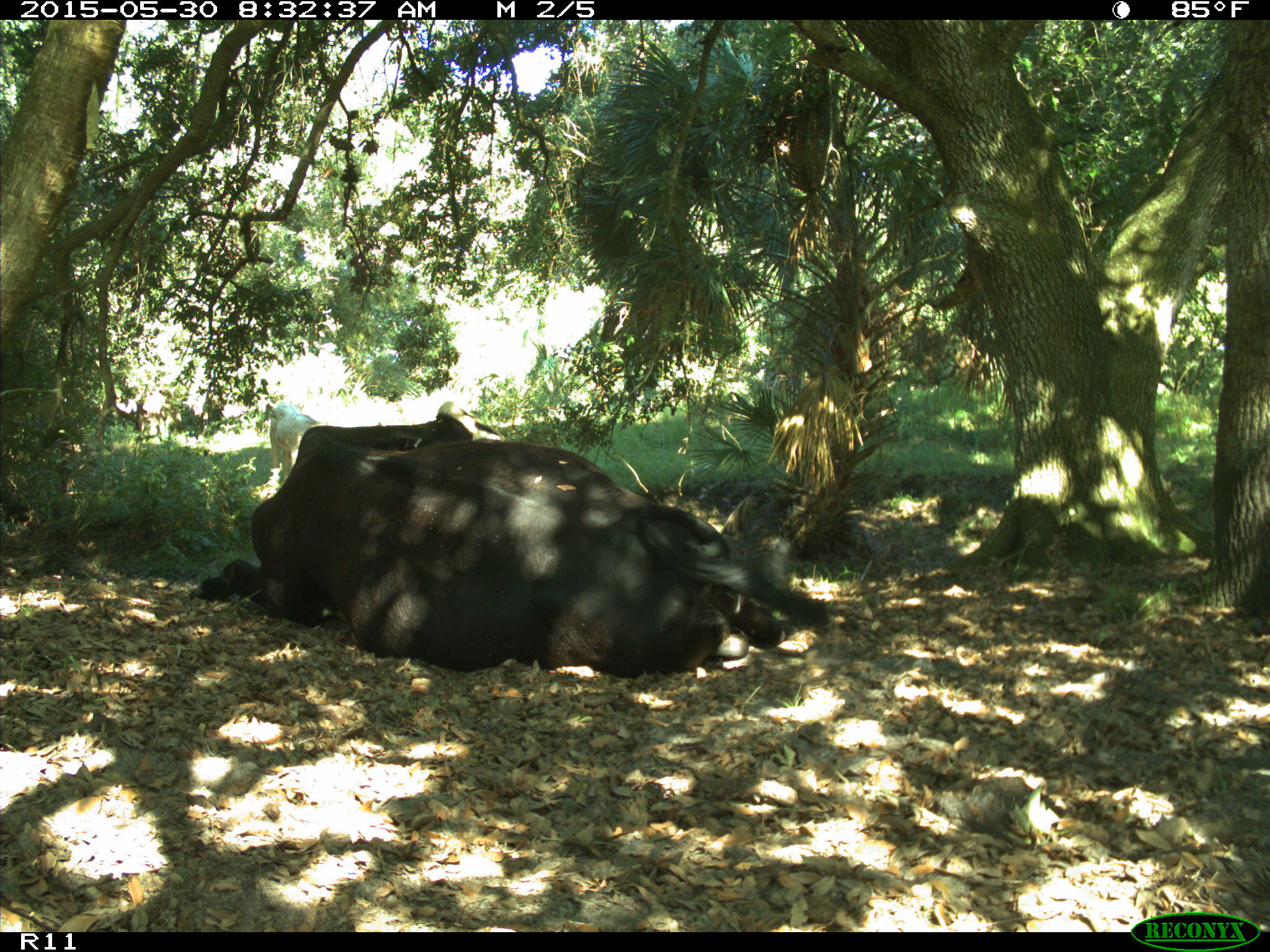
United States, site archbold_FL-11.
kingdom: Animalia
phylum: Chordata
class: Mammalia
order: Artiodactyla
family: Bovidae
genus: Bos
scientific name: Bos taurus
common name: domestic cow